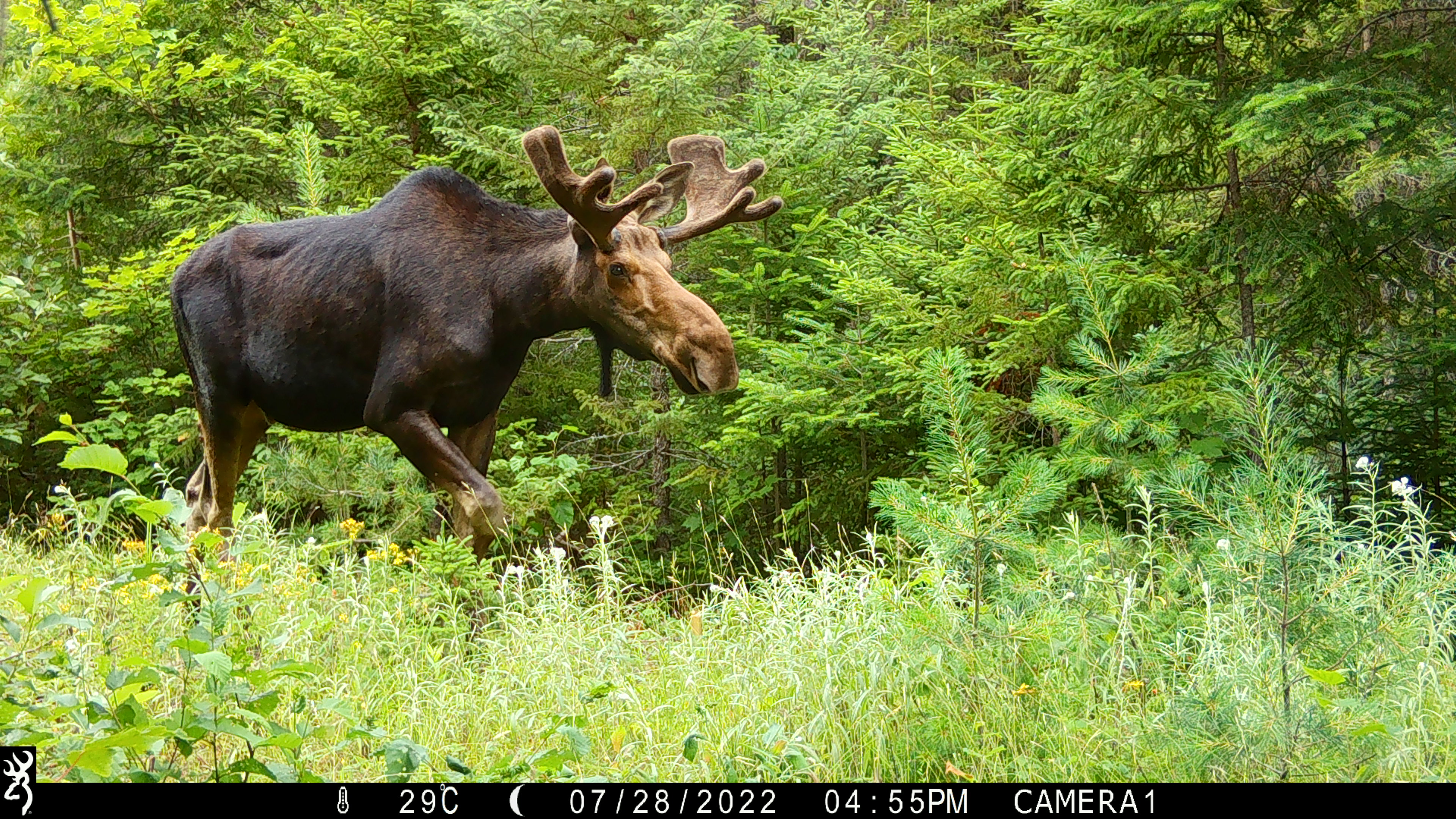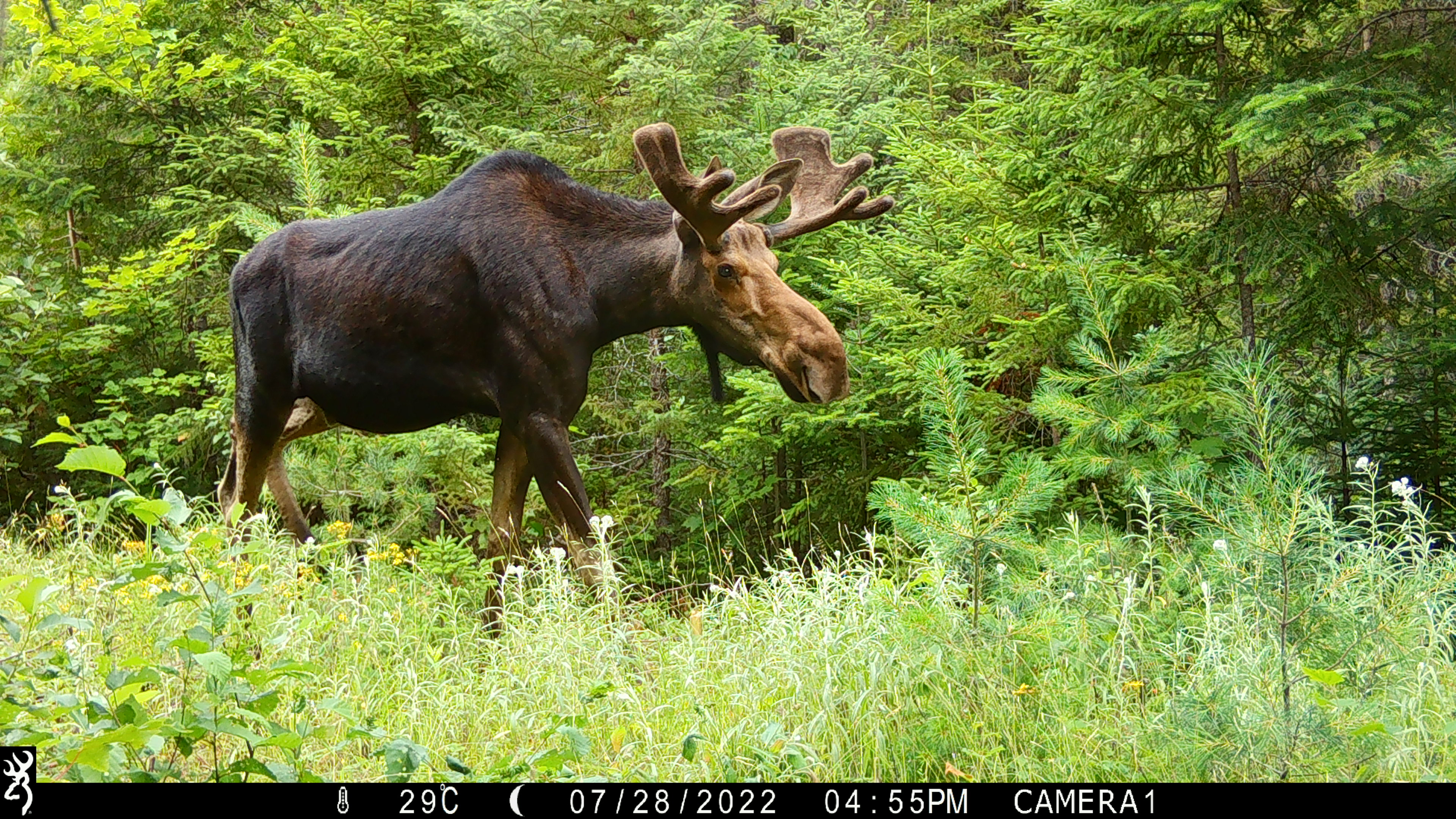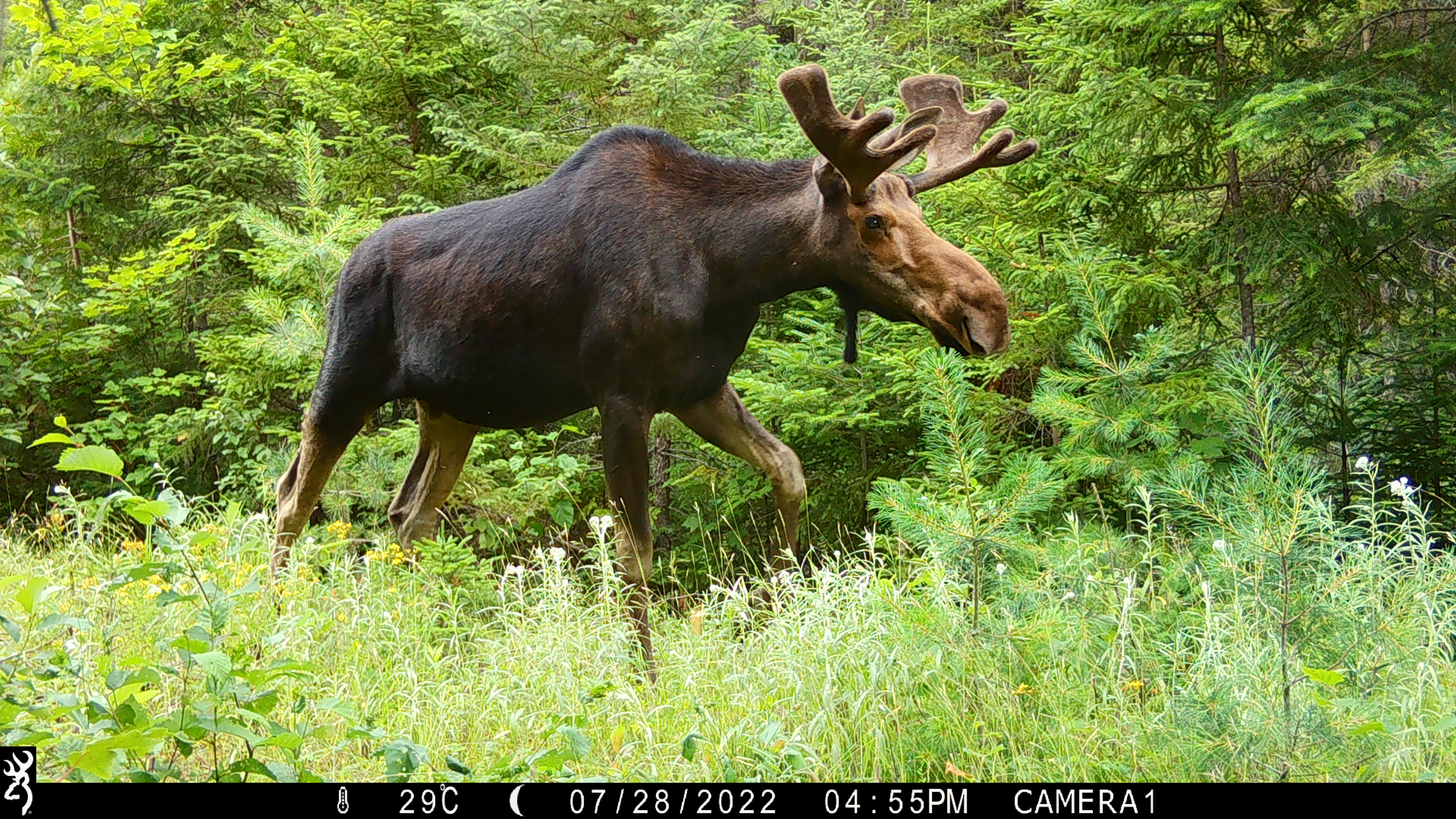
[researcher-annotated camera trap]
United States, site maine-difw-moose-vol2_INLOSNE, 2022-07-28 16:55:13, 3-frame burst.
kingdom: Animalia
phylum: Chordata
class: Mammalia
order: Artiodactyla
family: Cervidae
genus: Alces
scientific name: Alces alces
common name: moose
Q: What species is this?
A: Moose (Alces alces).